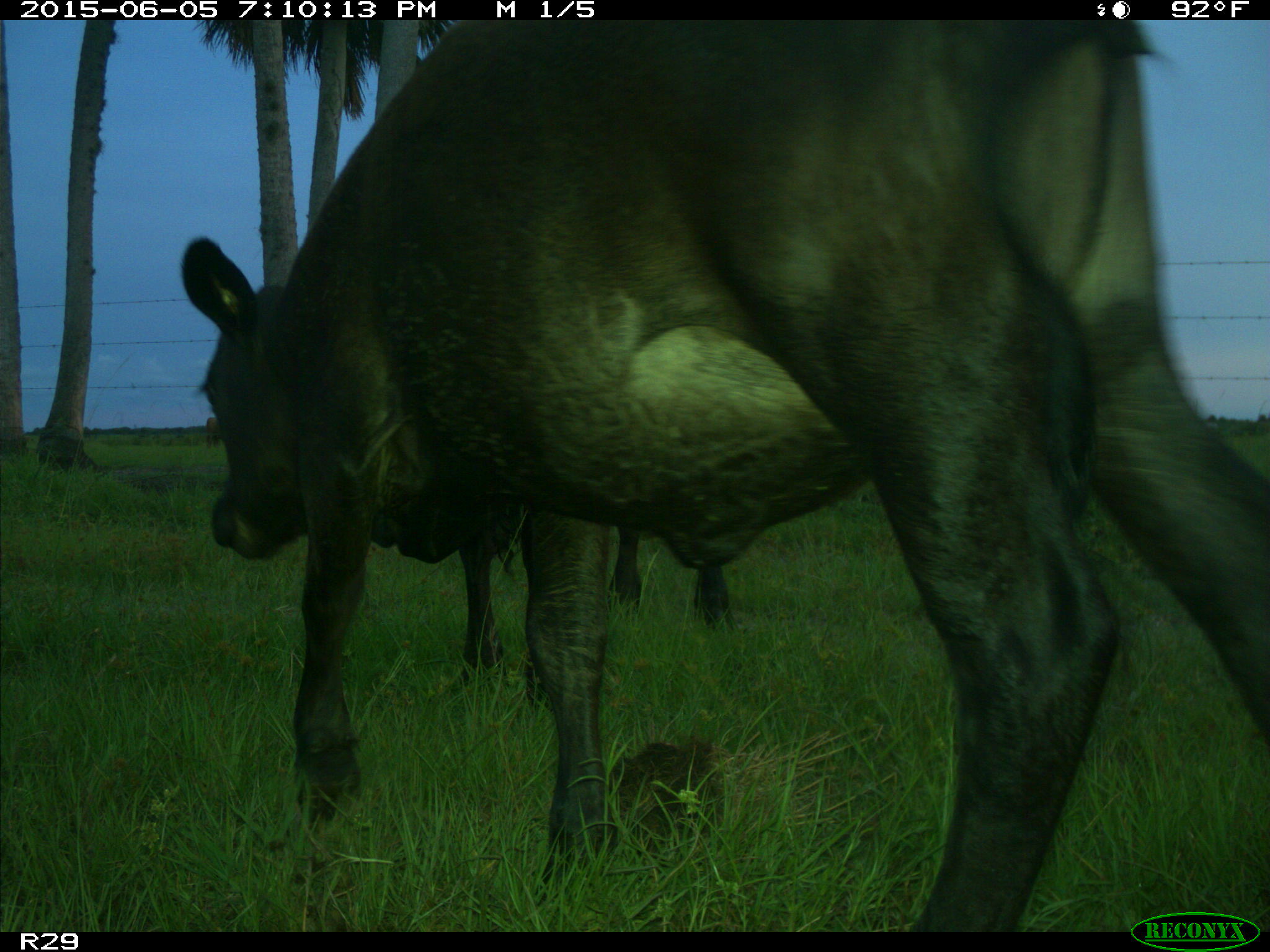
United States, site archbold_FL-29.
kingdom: Animalia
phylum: Chordata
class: Mammalia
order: Artiodactyla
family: Bovidae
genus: Bos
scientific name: Bos taurus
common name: domestic cow